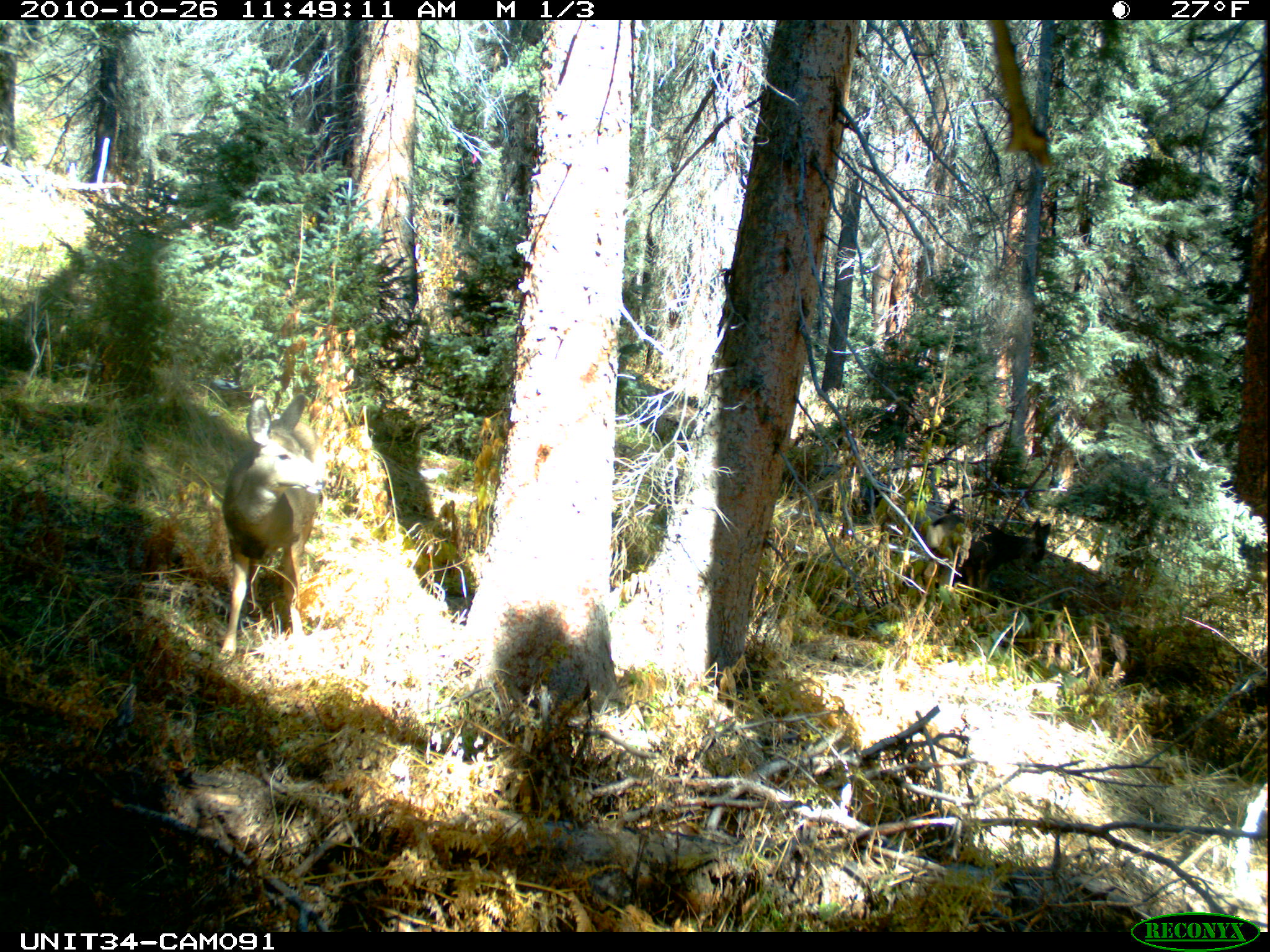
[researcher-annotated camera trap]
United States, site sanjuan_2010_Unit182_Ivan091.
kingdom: Animalia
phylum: Chordata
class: Mammalia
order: Artiodactyla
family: Cervidae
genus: Odocoileus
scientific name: Odocoileus hemionus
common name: mule deer